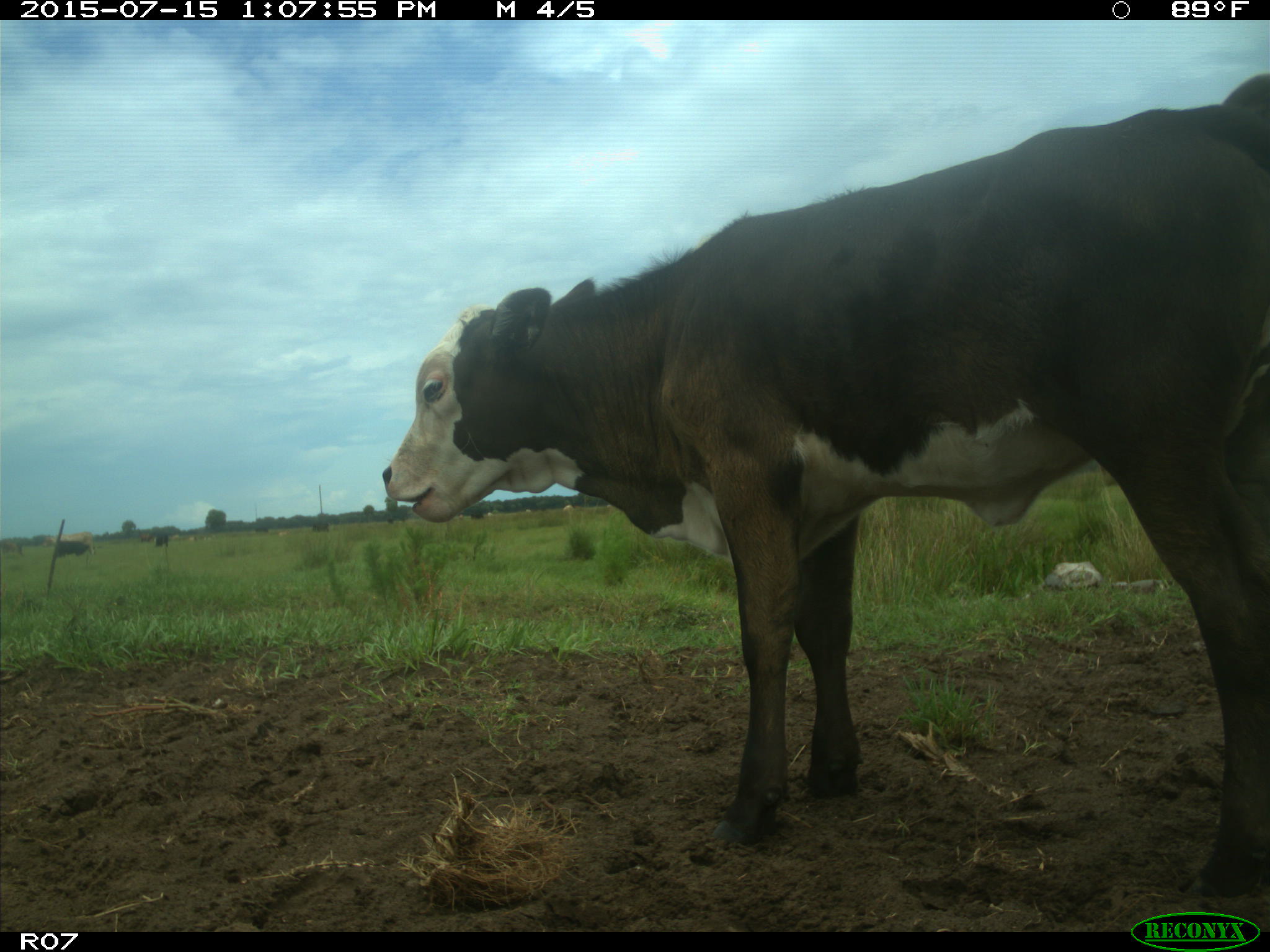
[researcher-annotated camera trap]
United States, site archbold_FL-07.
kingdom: Animalia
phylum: Chordata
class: Mammalia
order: Artiodactyla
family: Bovidae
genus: Bos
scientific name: Bos taurus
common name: domestic cow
Bos taurus (domestic cow).